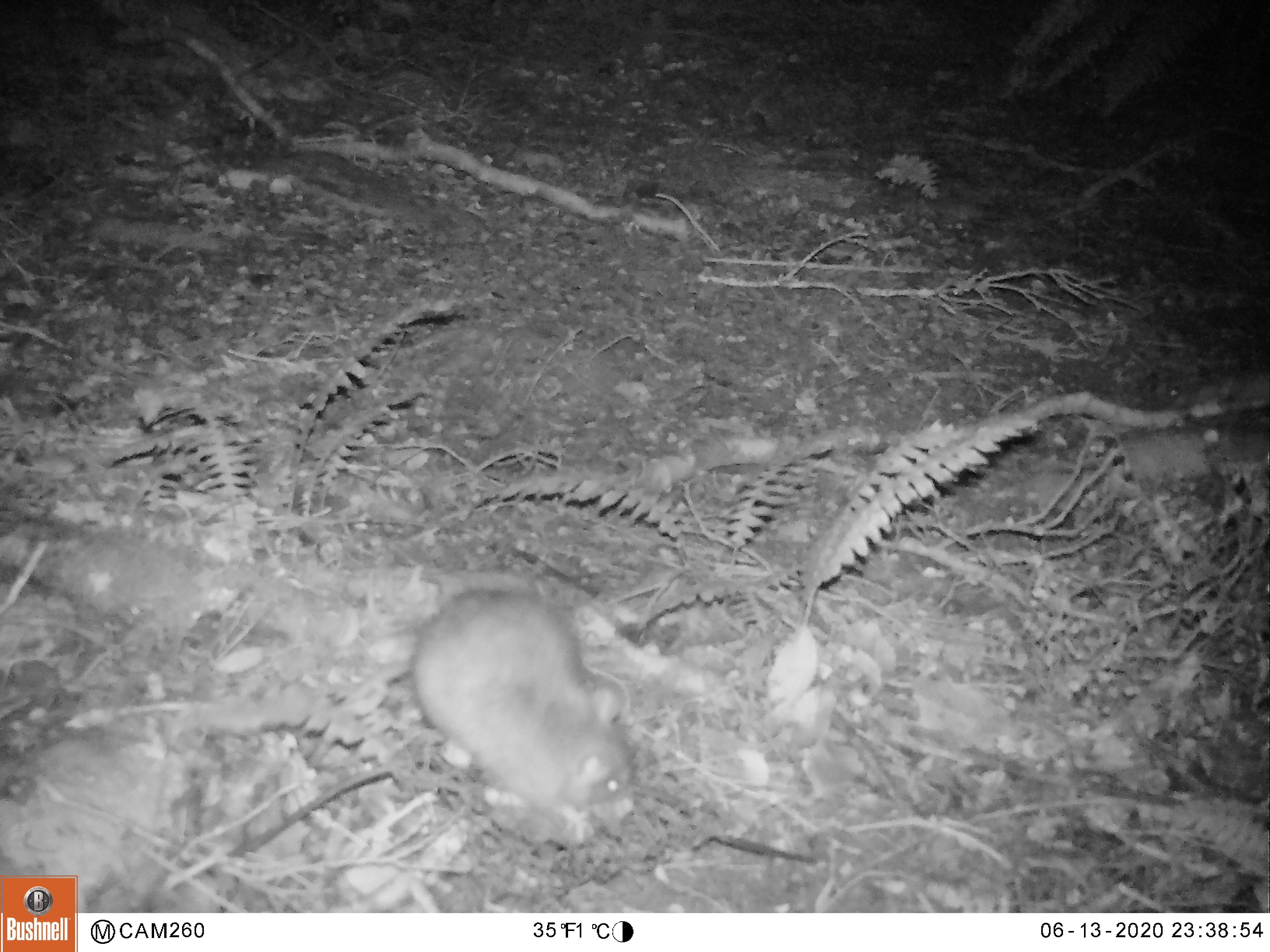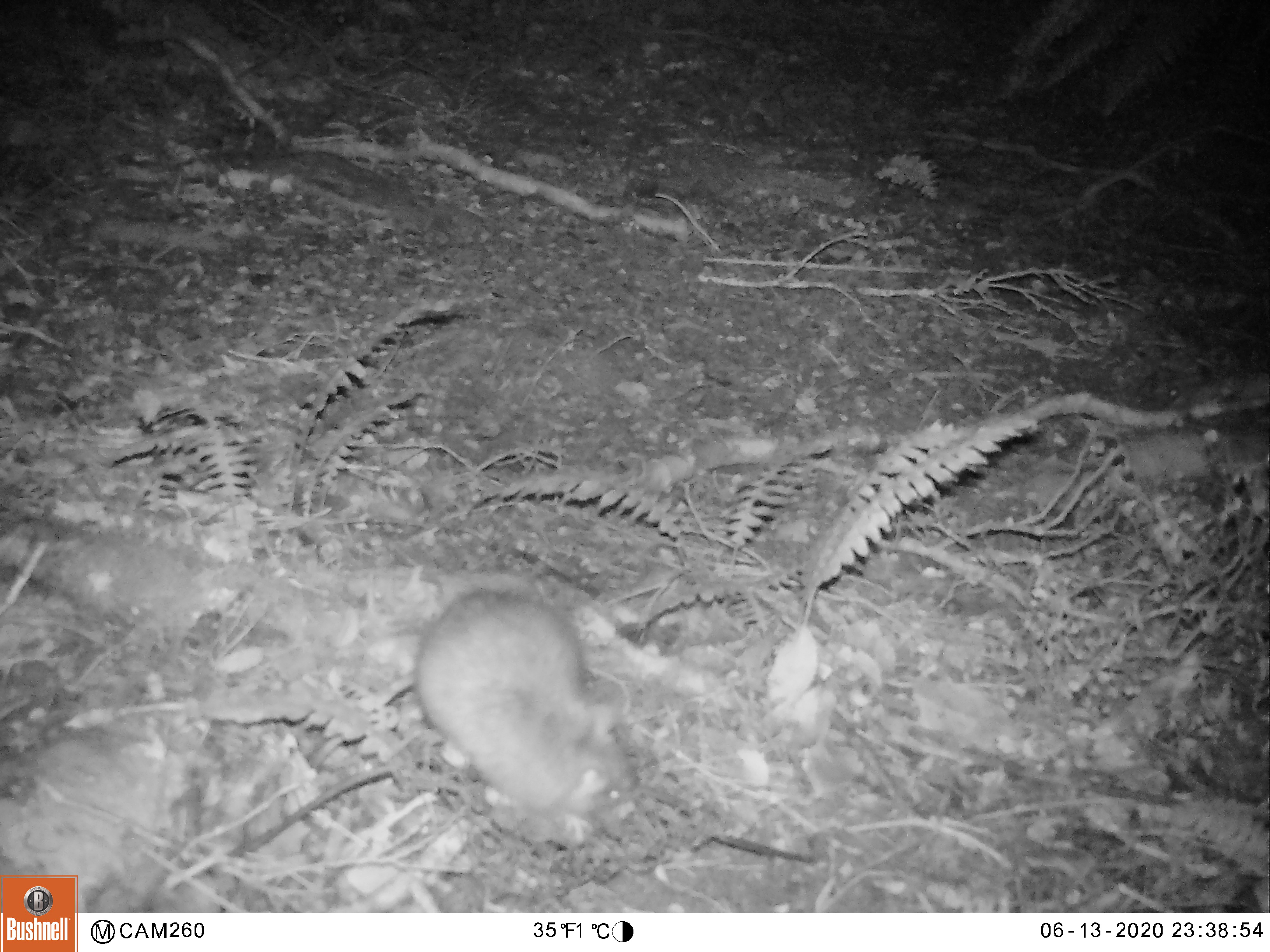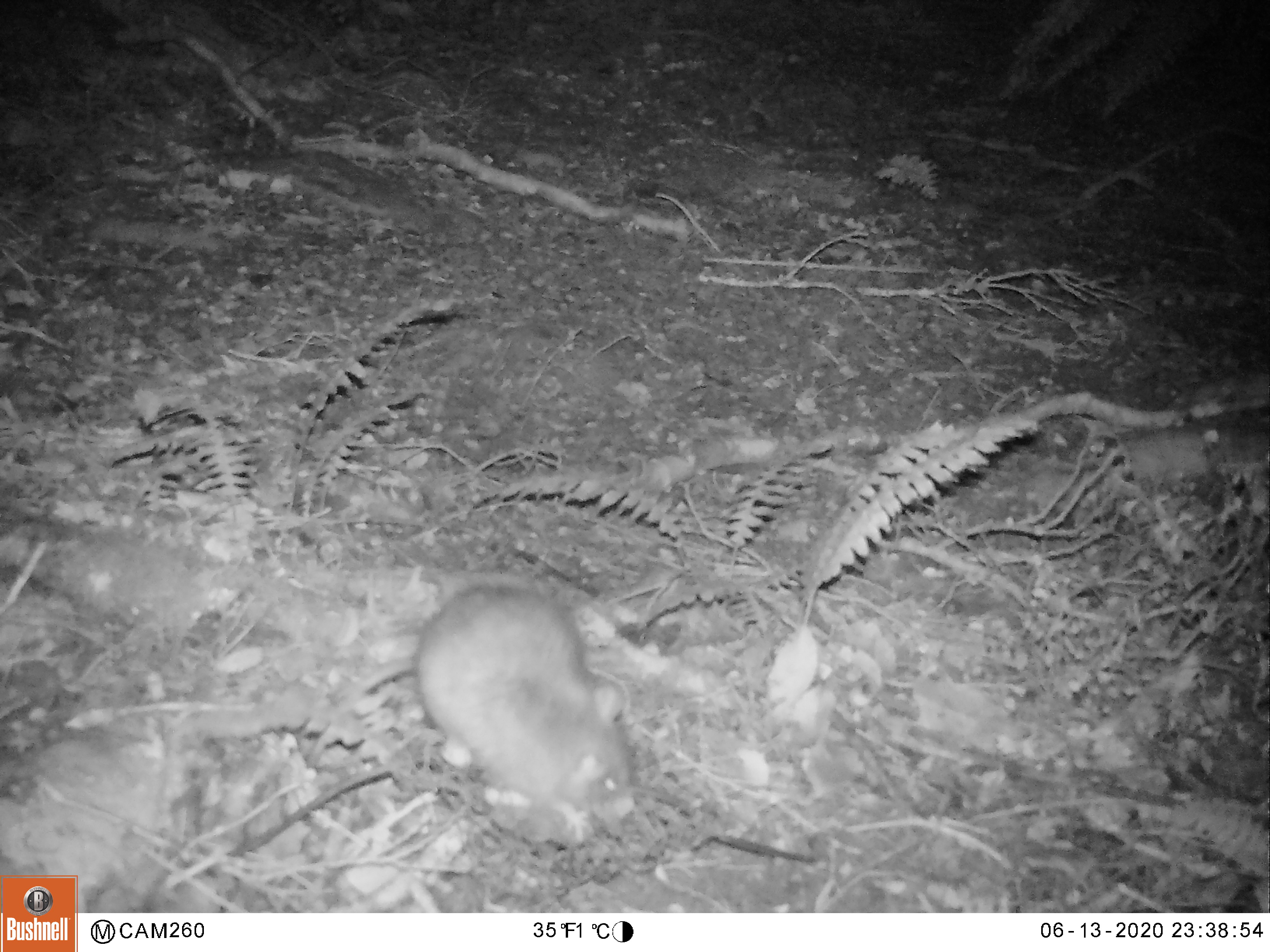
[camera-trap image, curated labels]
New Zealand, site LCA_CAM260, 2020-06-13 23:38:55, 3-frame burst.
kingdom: Animalia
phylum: Chordata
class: Mammalia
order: Rodentia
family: Muridae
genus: Rattus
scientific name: Rattus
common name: rat